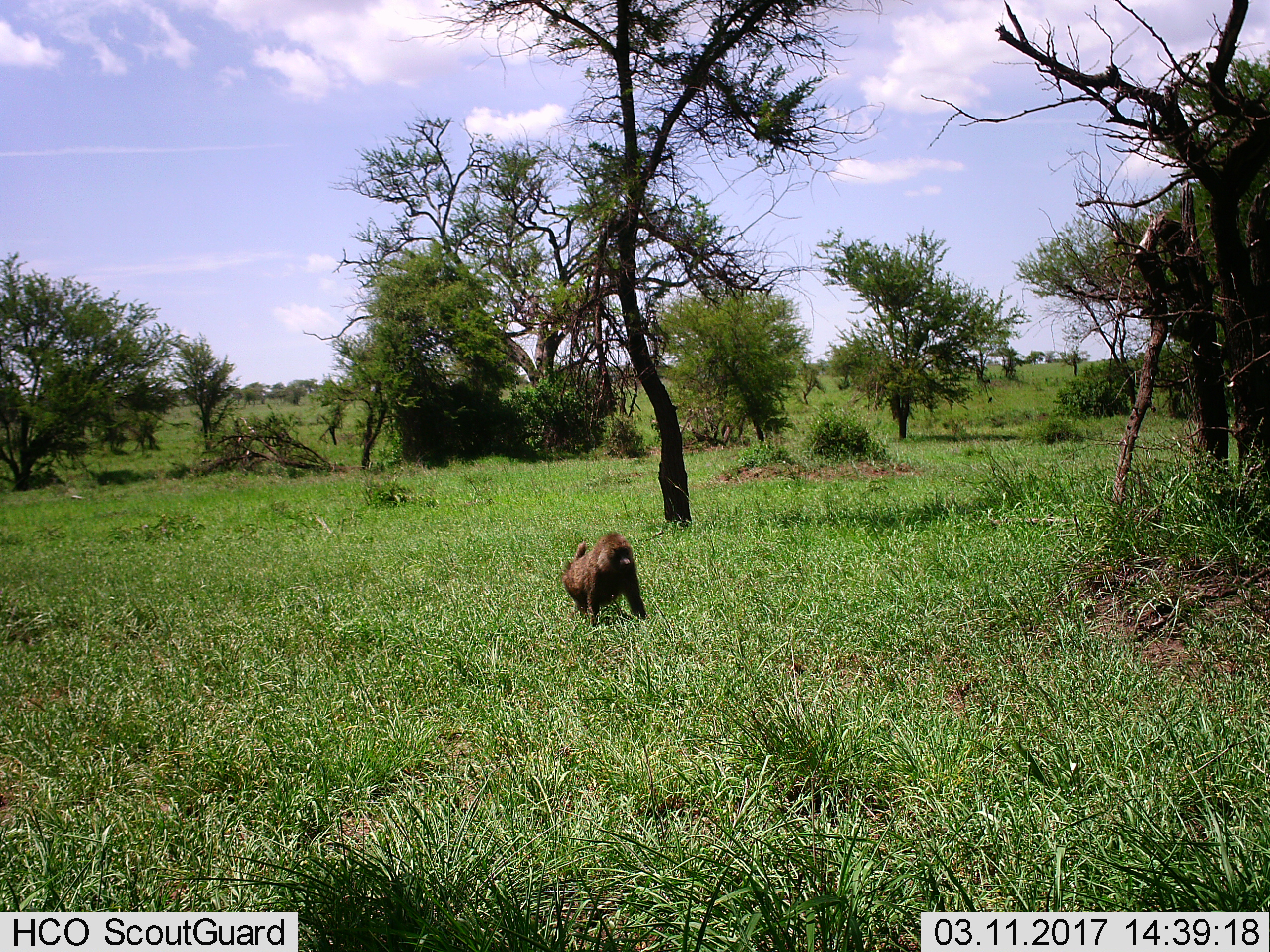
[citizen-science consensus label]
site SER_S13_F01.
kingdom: Animalia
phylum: Chordata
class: Mammalia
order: Primates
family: Cercopithecidae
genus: Papio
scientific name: Papio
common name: baboon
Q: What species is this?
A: Baboon (Papio).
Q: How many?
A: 1.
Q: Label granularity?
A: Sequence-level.